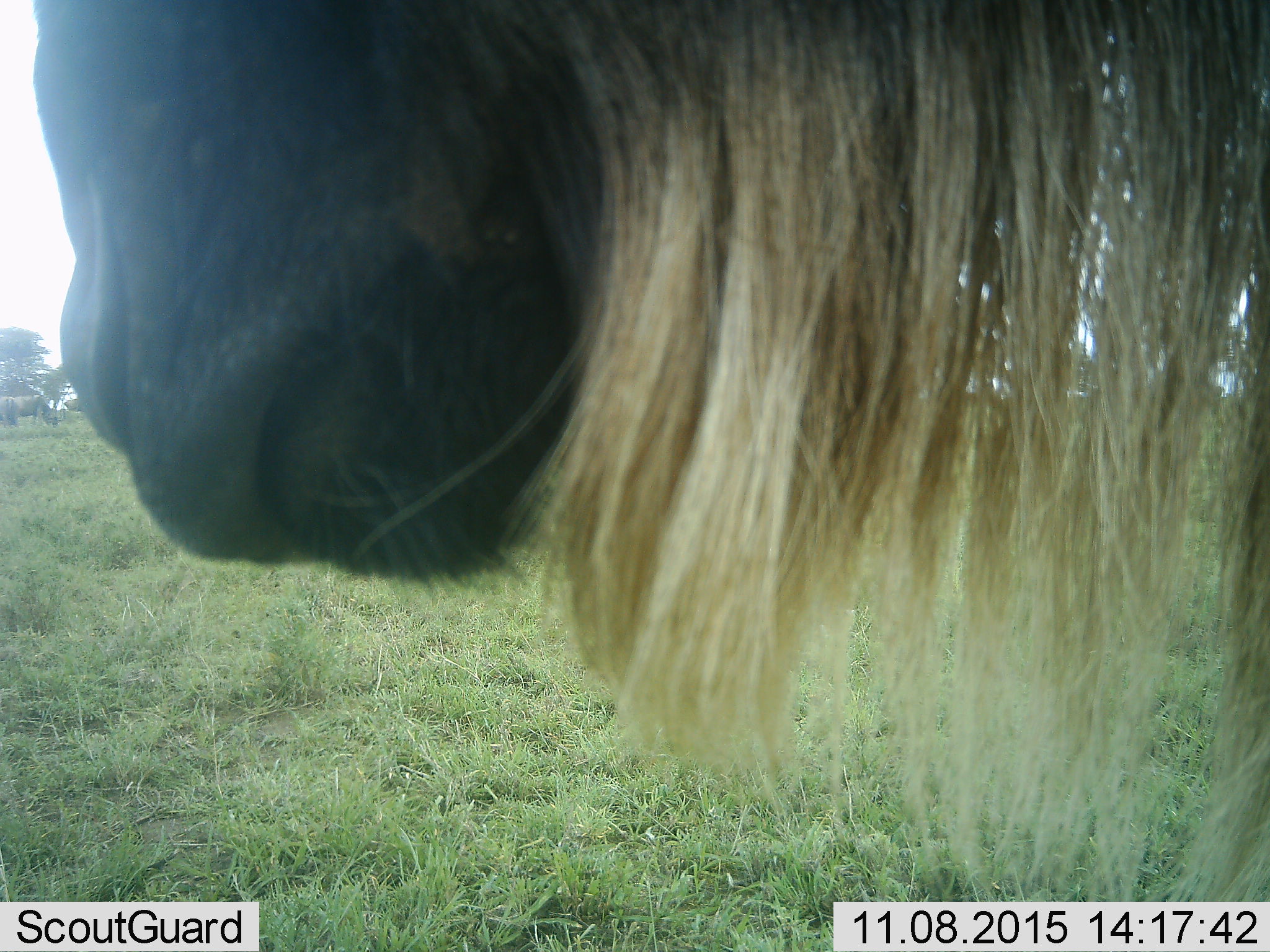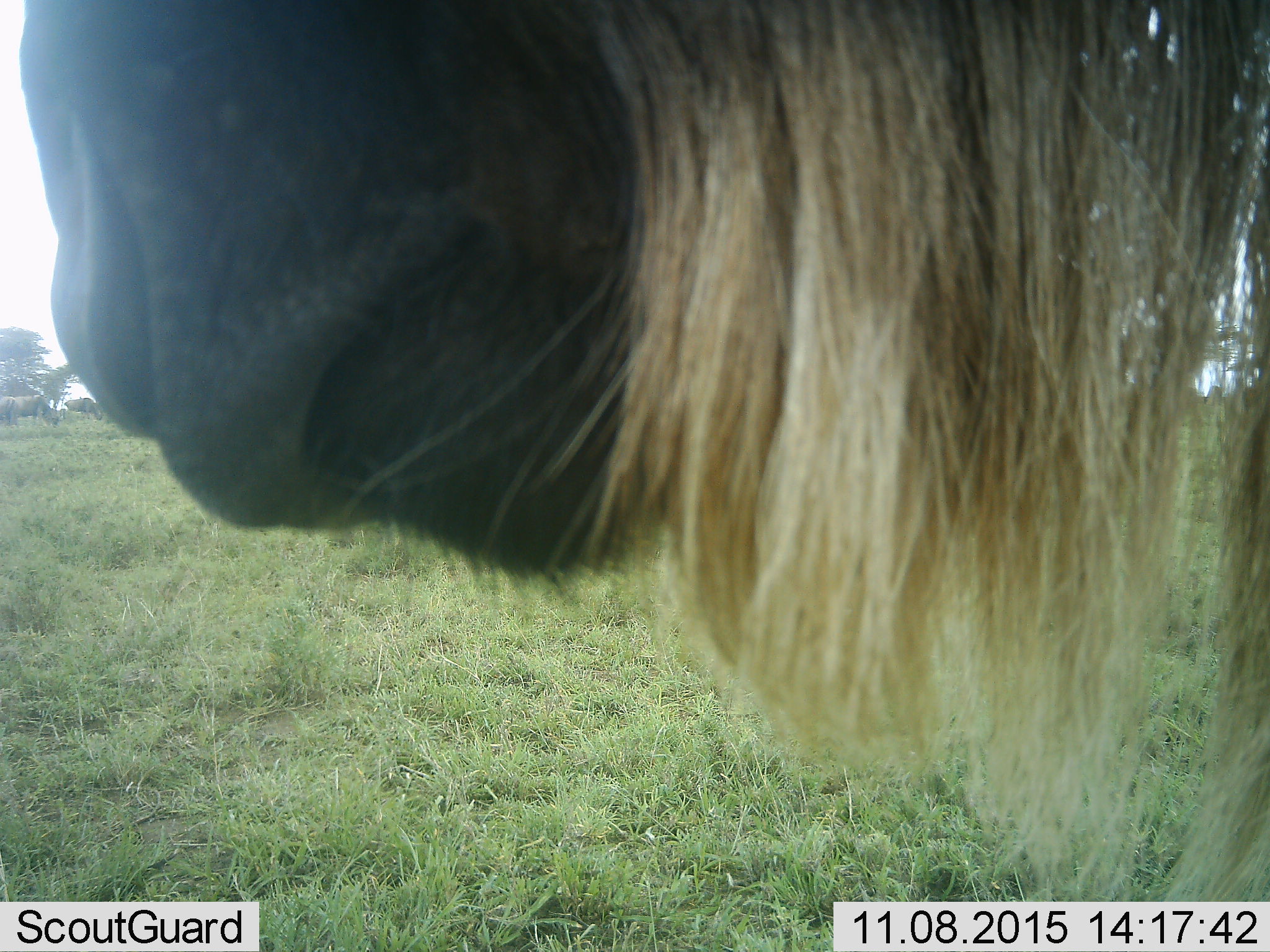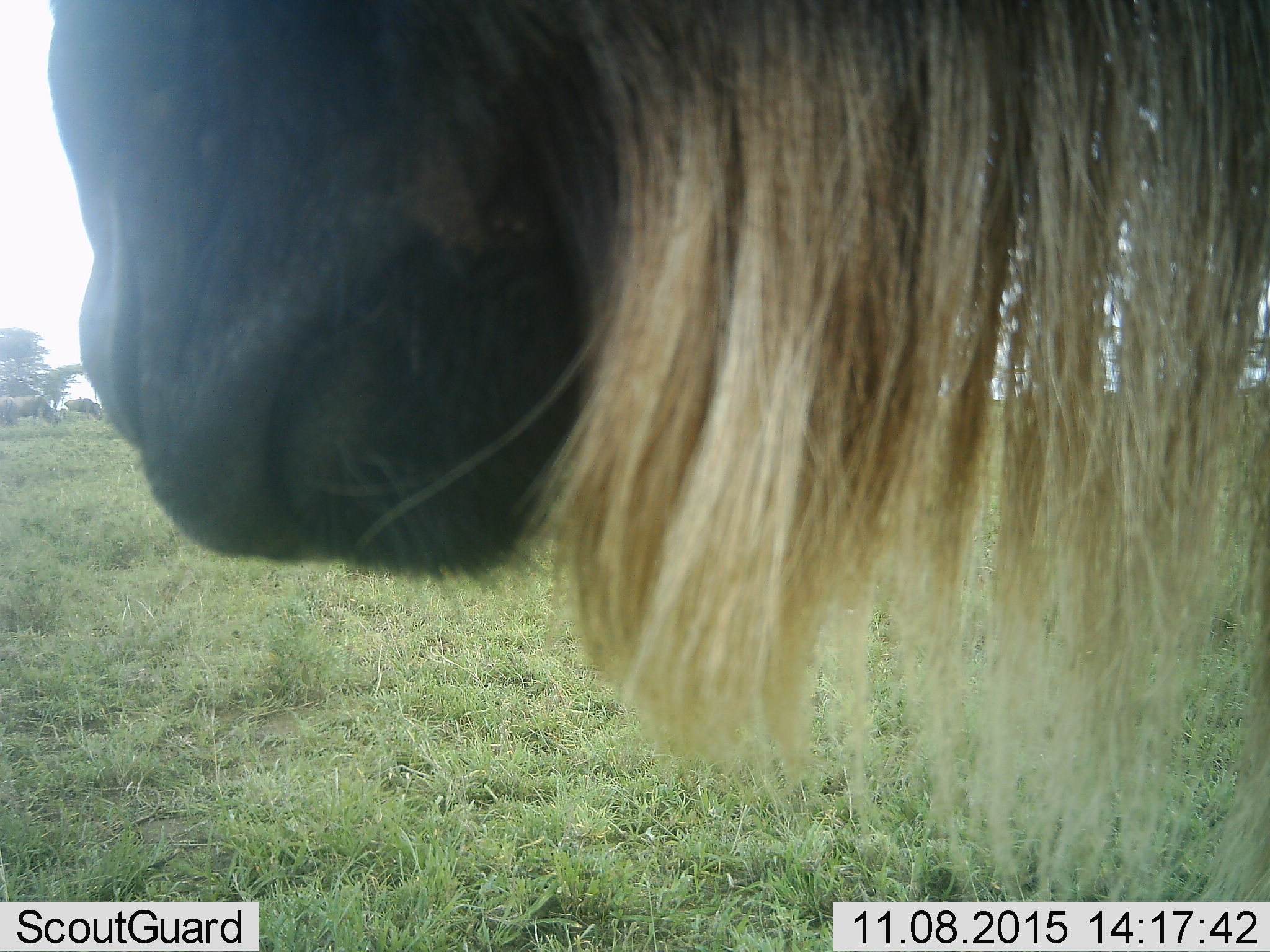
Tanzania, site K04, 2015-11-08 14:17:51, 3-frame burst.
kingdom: Animalia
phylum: Chordata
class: Mammalia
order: Artiodactyla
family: Bovidae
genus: Connochaetes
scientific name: Connochaetes taurinus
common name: blue wildebeest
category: wildebeest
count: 1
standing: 88%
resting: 0%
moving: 12%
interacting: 0%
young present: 0%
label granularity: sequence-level